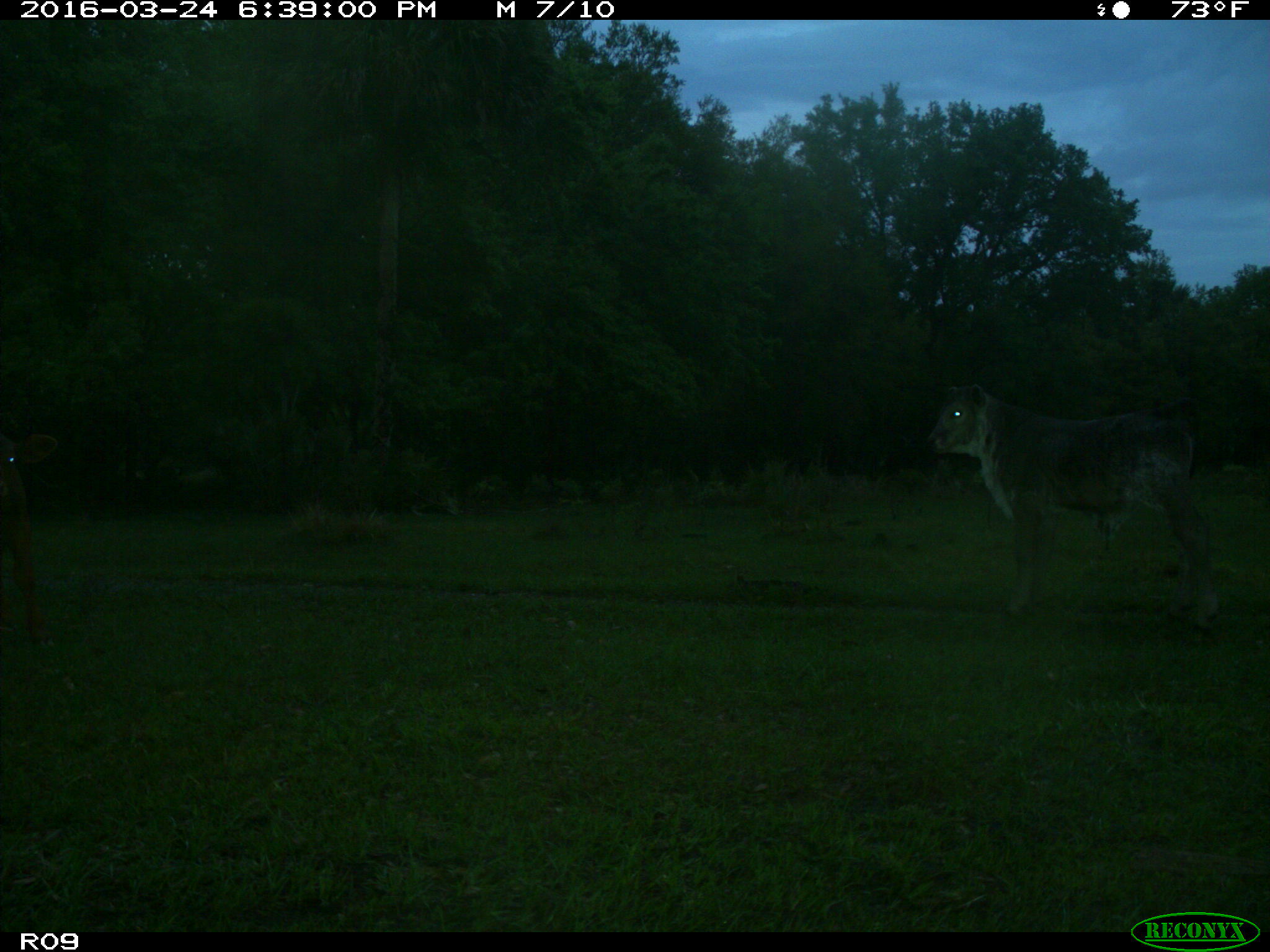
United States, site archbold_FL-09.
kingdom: Animalia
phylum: Chordata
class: Mammalia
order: Artiodactyla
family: Bovidae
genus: Bos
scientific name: Bos taurus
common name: domestic cow